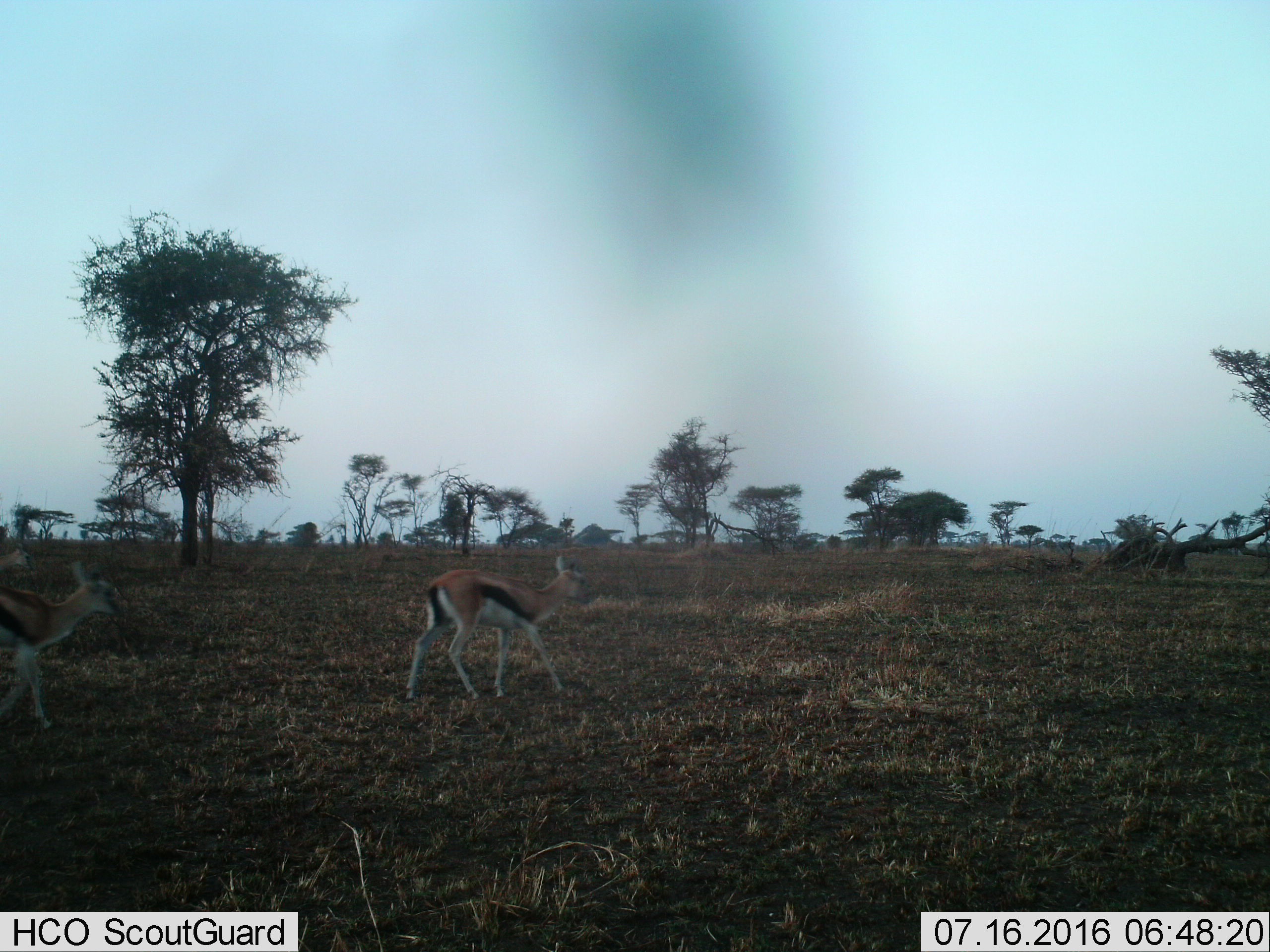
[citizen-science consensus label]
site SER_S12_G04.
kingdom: Animalia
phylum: Chordata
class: Mammalia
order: Artiodactyla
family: Bovidae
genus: Eudorcas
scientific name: Eudorcas thomsonii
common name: thomson's gazelle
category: gazellethomsons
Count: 2.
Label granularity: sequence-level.